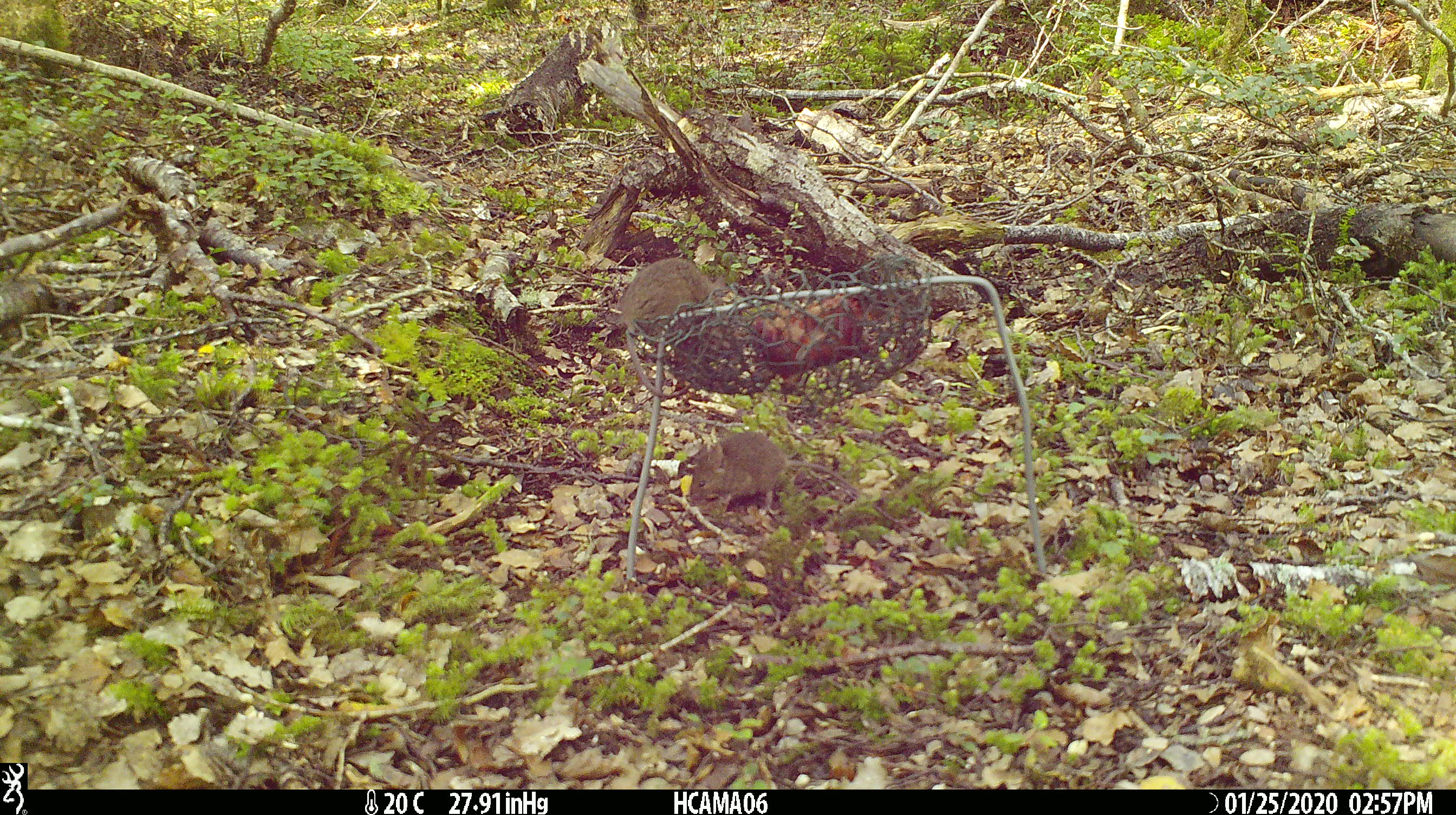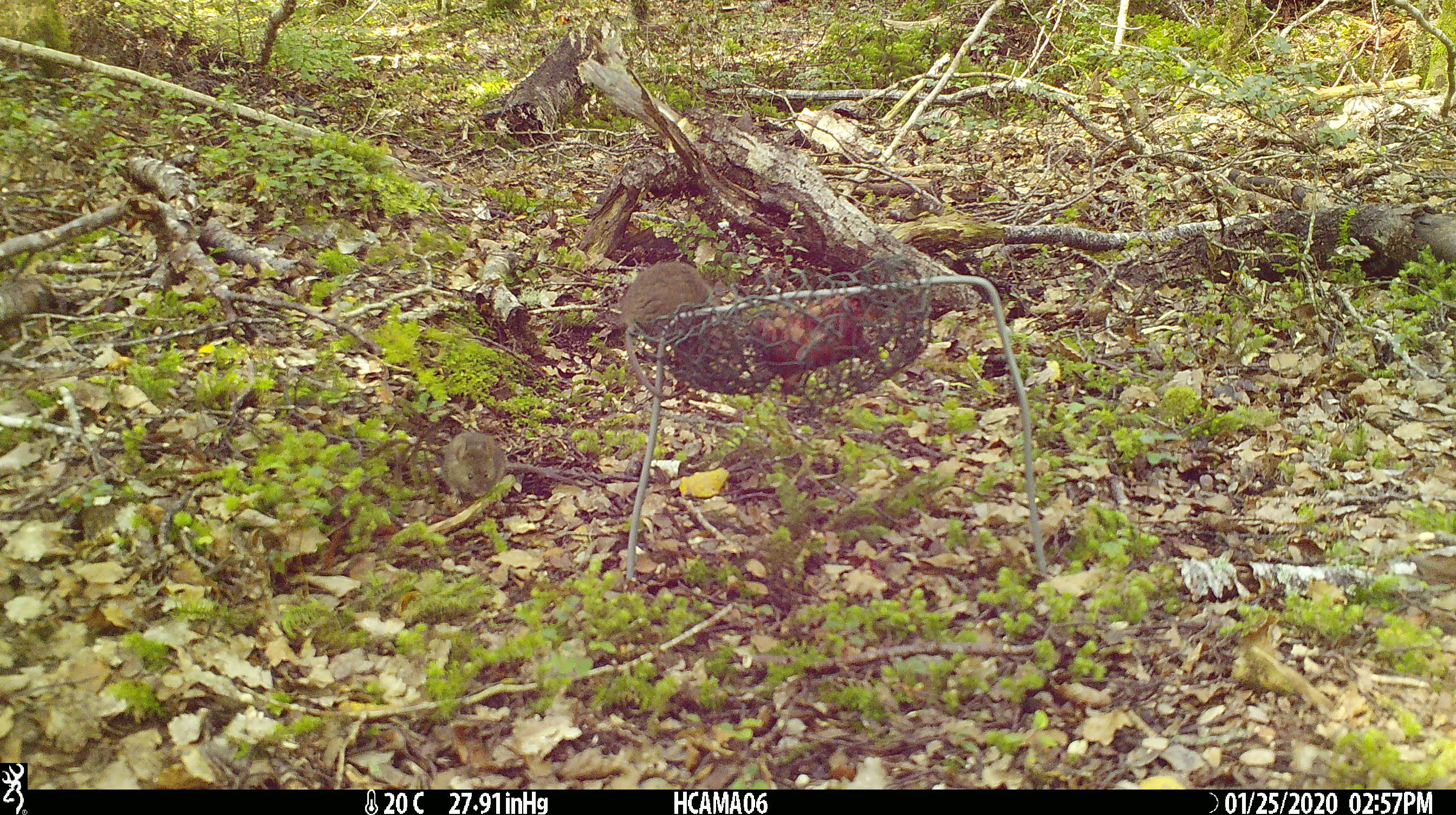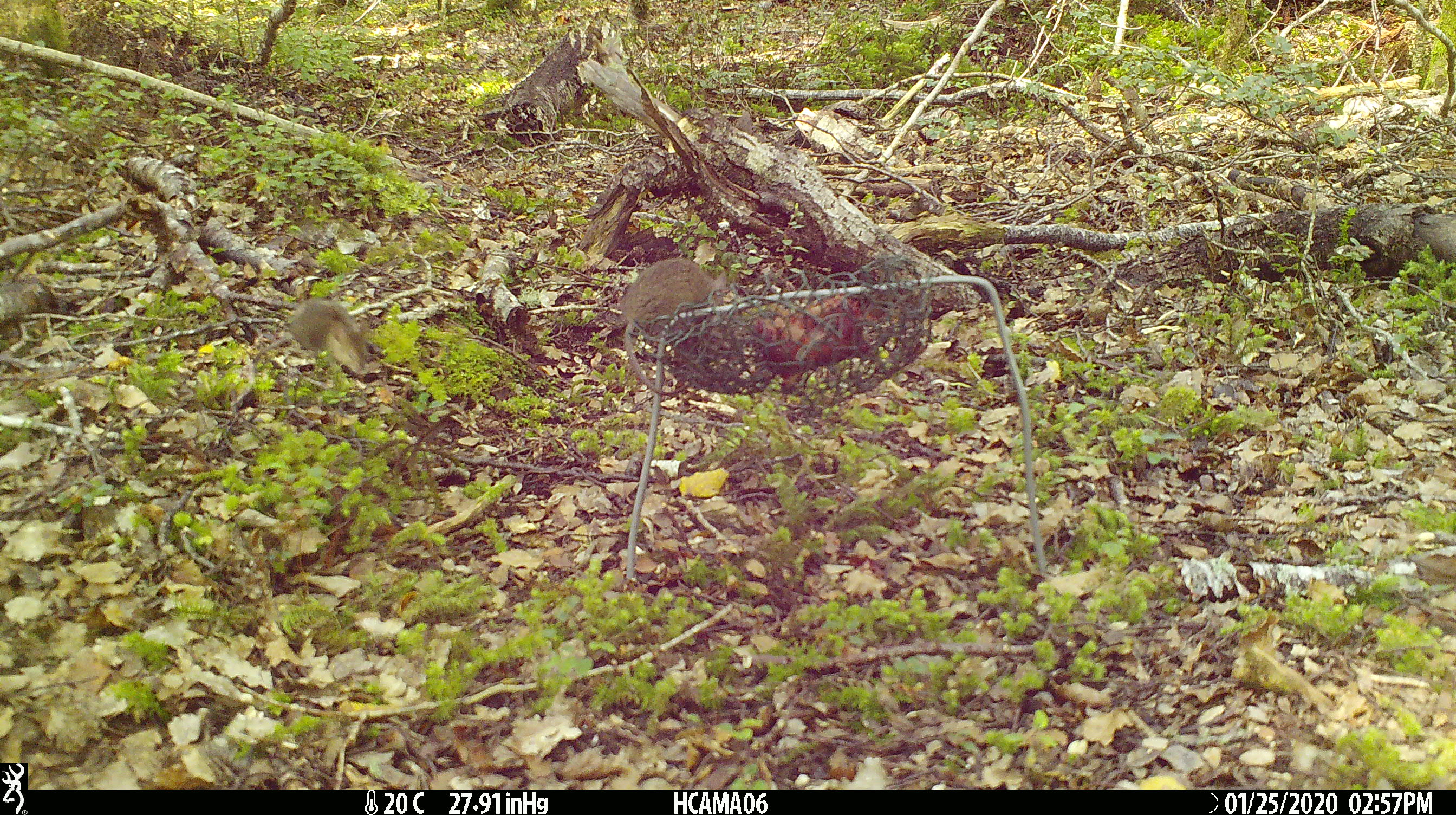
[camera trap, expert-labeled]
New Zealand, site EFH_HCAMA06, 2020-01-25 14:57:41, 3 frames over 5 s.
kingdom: Animalia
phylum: Chordata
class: Mammalia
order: Rodentia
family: Muridae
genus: Mus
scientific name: Mus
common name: mouse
Mouse (Mus).